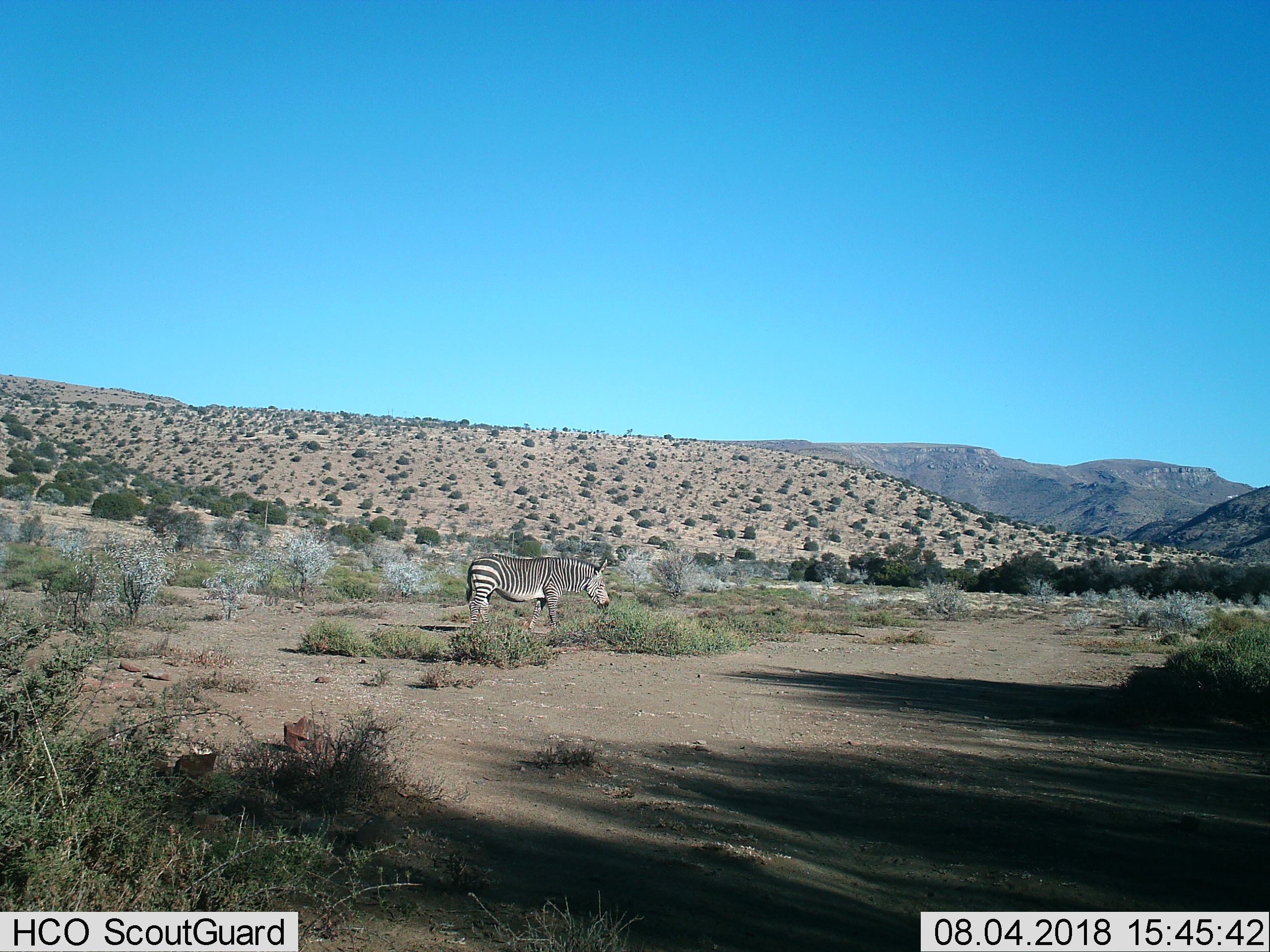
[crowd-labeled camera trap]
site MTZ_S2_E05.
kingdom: Animalia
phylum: Chordata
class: Mammalia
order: Perissodactyla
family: Equidae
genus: Equus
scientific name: Equus zebra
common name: mountain zebra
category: zebramountain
Zebramountain (mountain zebra) (Equus zebra), count 1. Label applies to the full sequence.